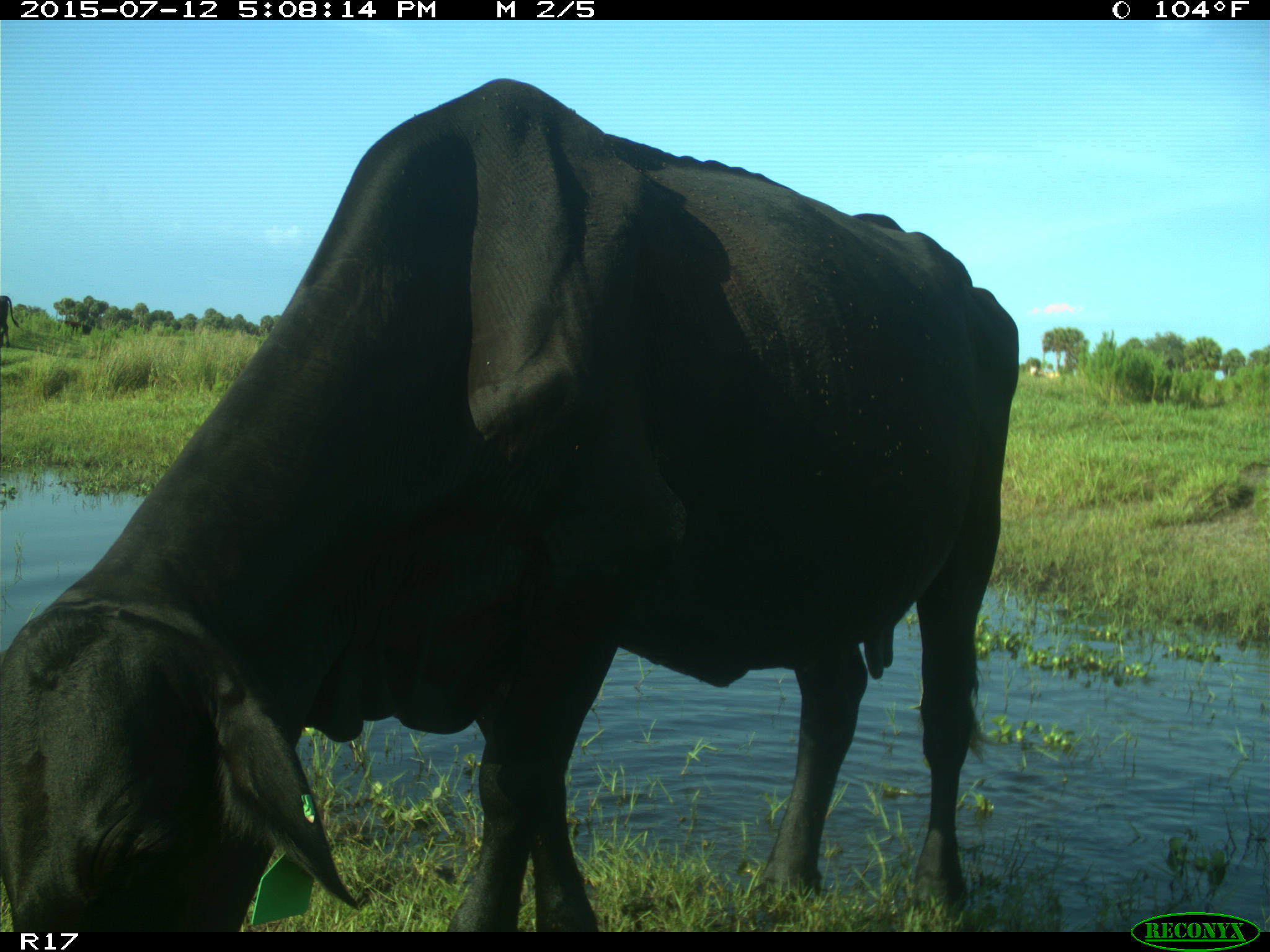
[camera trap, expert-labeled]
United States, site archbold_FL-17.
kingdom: Animalia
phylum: Chordata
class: Mammalia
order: Artiodactyla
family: Bovidae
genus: Bos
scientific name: Bos taurus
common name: domestic cow